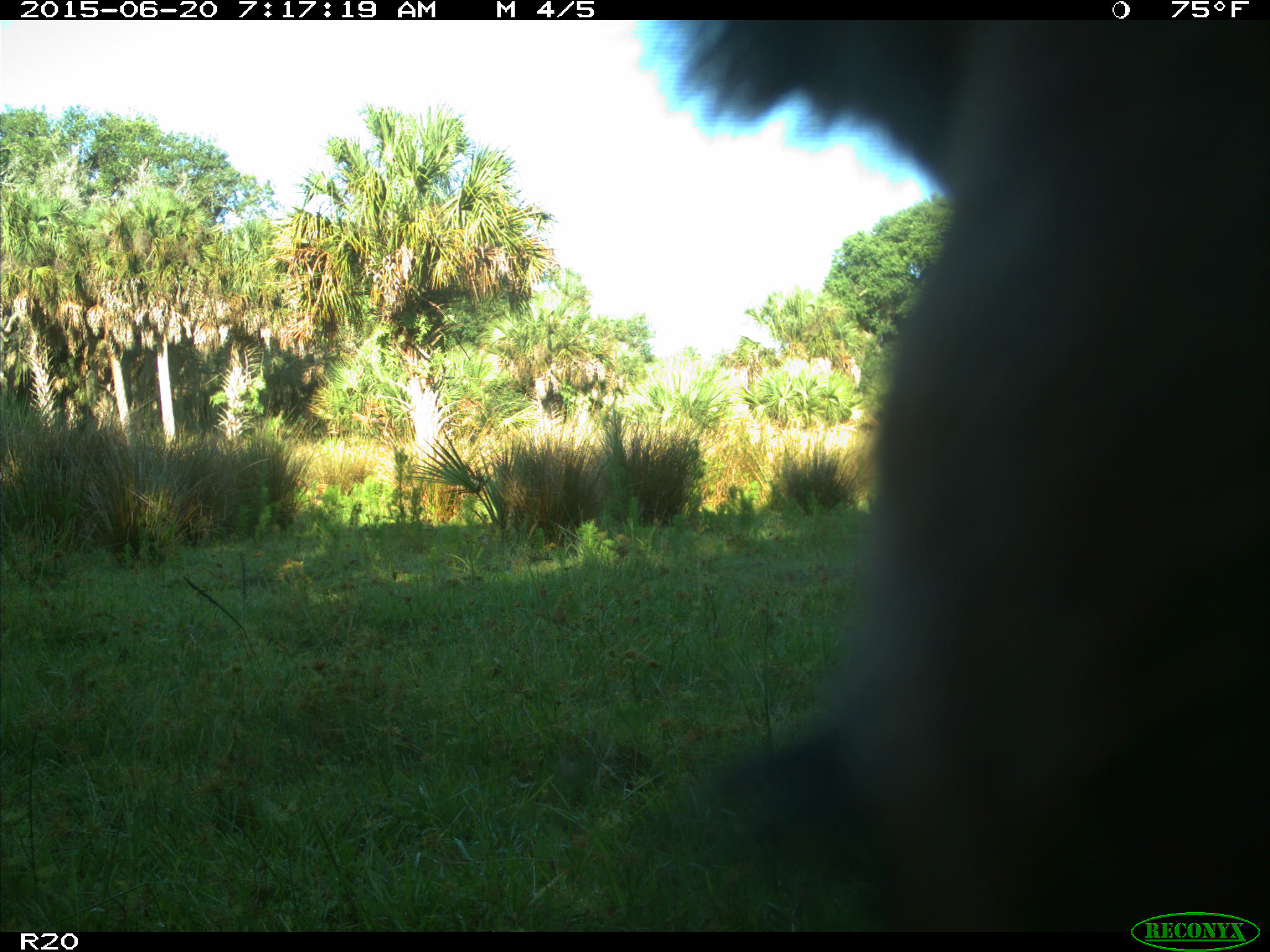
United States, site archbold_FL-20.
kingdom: Animalia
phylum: Chordata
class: Mammalia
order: Artiodactyla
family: Bovidae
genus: Bos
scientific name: Bos taurus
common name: domestic cow